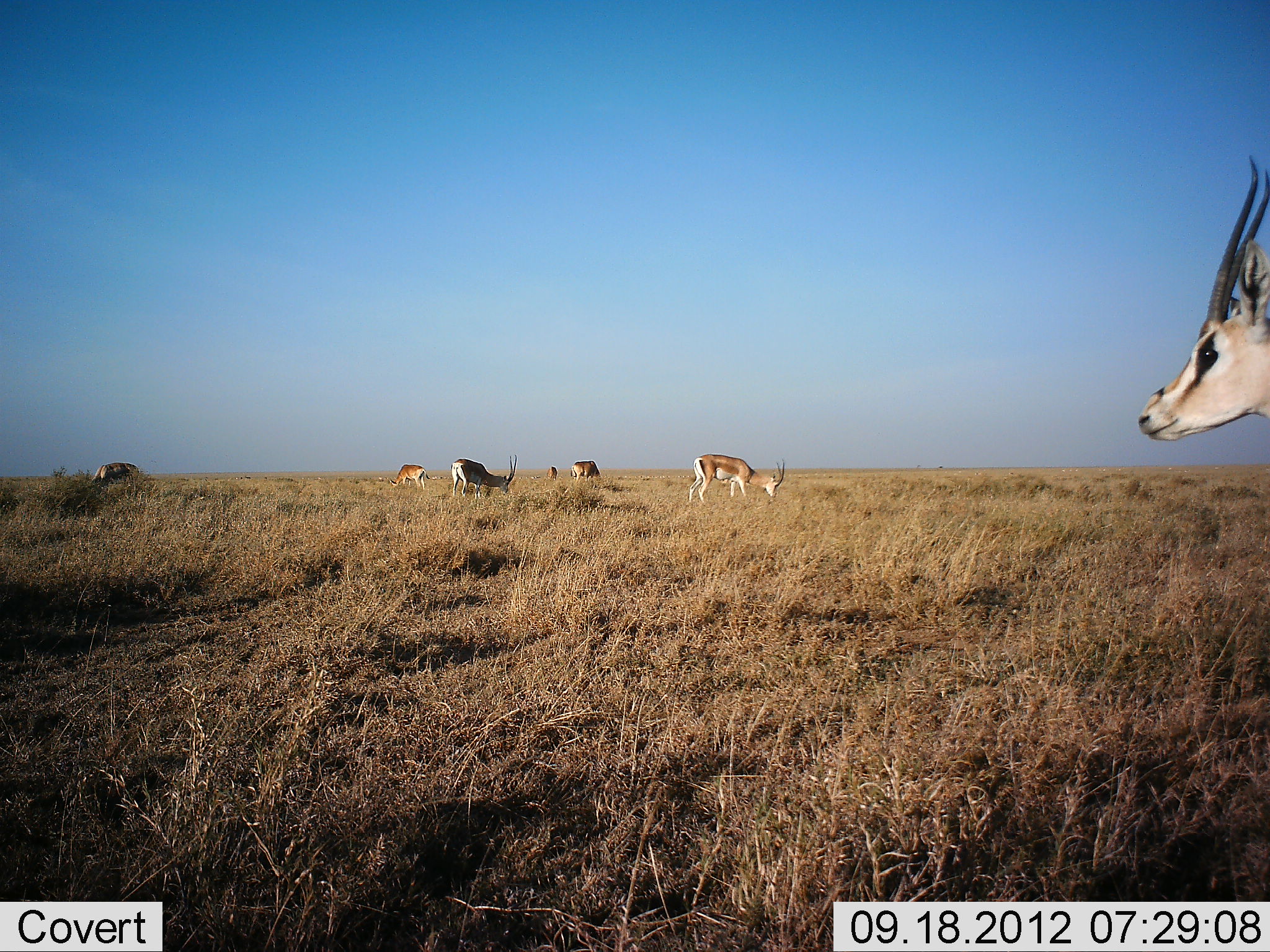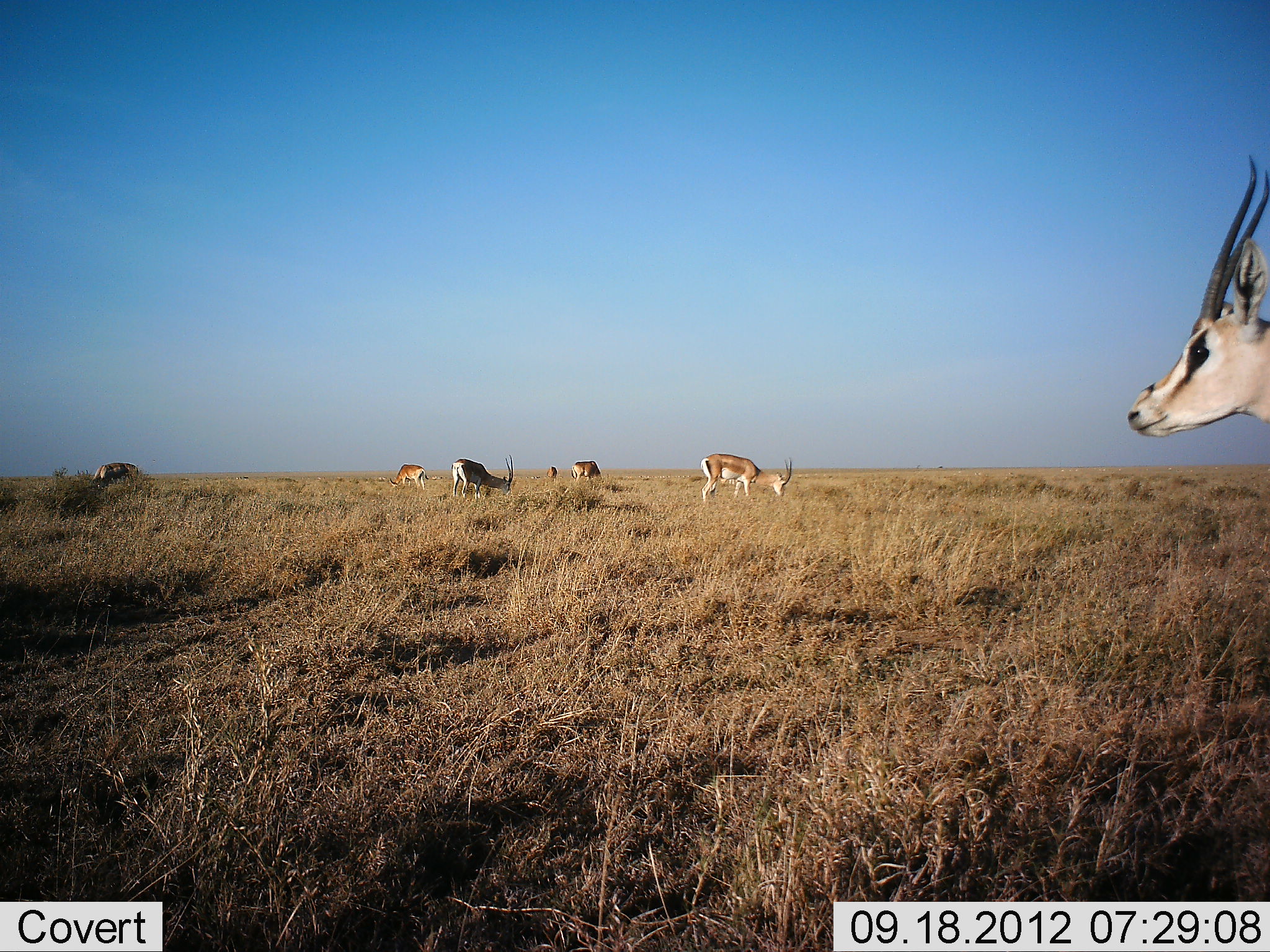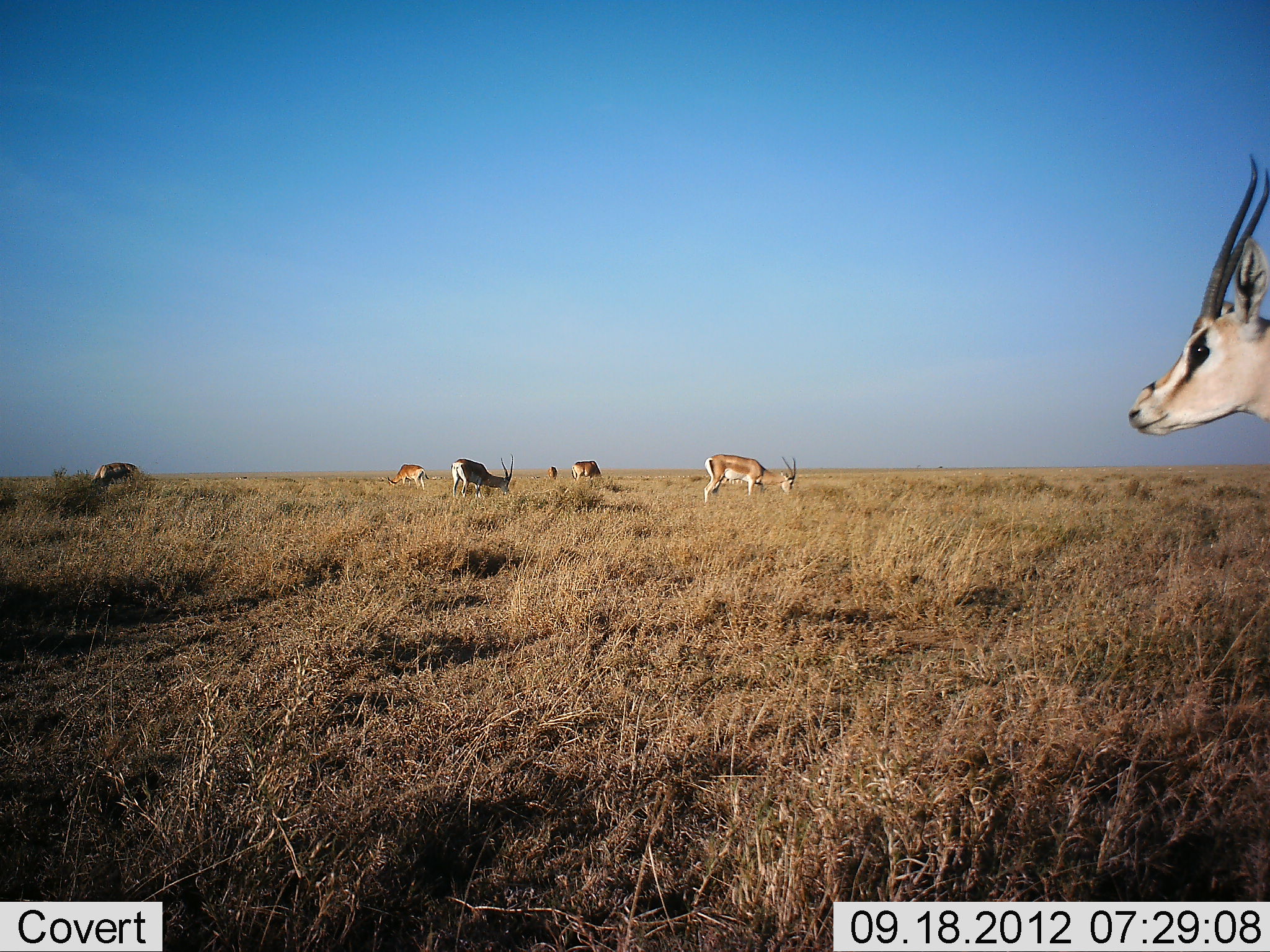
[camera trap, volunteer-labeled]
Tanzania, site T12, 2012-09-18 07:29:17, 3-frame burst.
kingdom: Animalia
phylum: Chordata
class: Mammalia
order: Artiodactyla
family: Bovidae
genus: Nanger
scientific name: Nanger granti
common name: grant's gazelle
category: gazellegrants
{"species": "gazellegrants (grant's gazelle) (Nanger granti)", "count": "7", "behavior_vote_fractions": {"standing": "70%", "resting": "0%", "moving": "10%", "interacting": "10%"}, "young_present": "0%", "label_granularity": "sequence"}